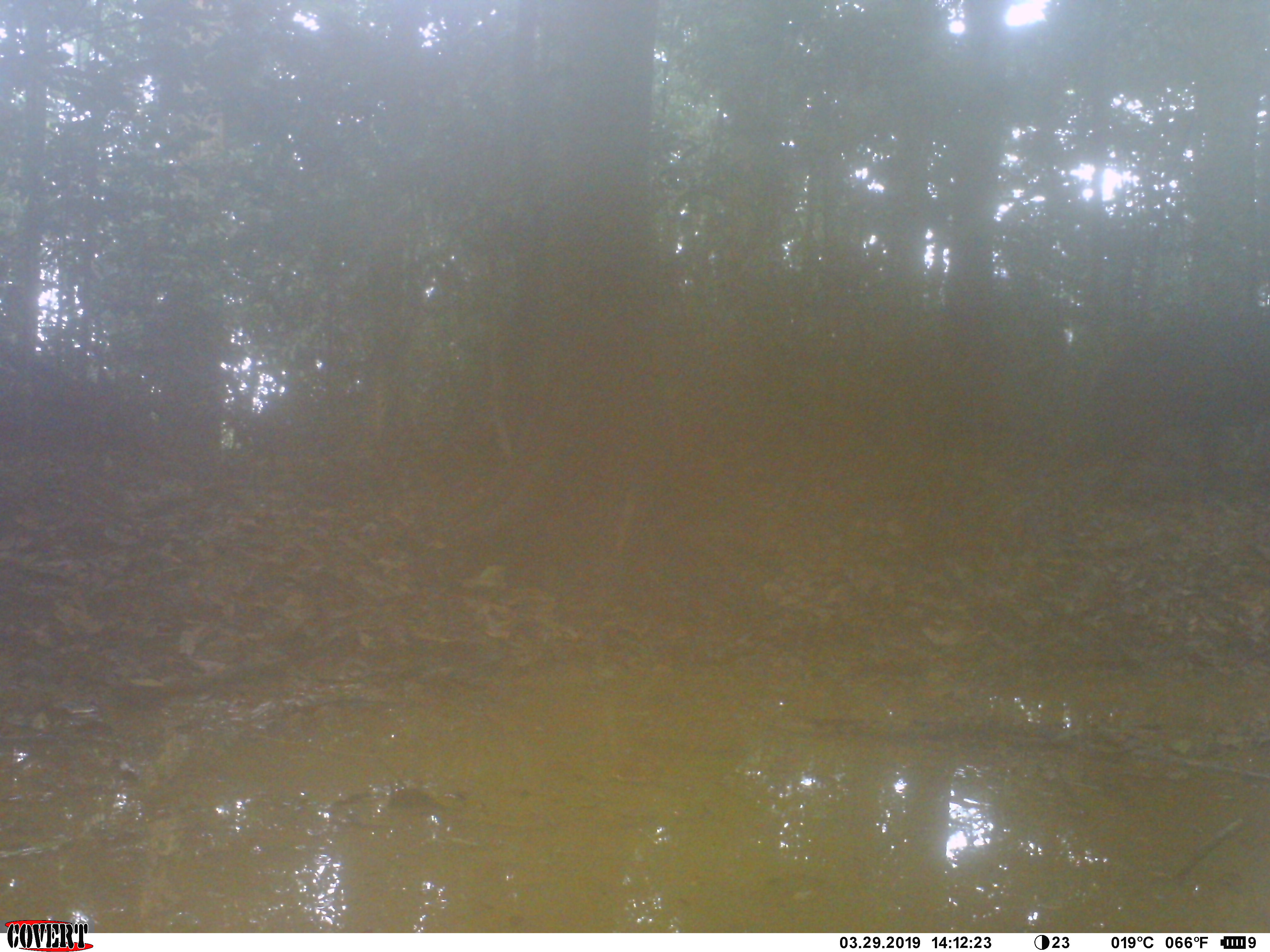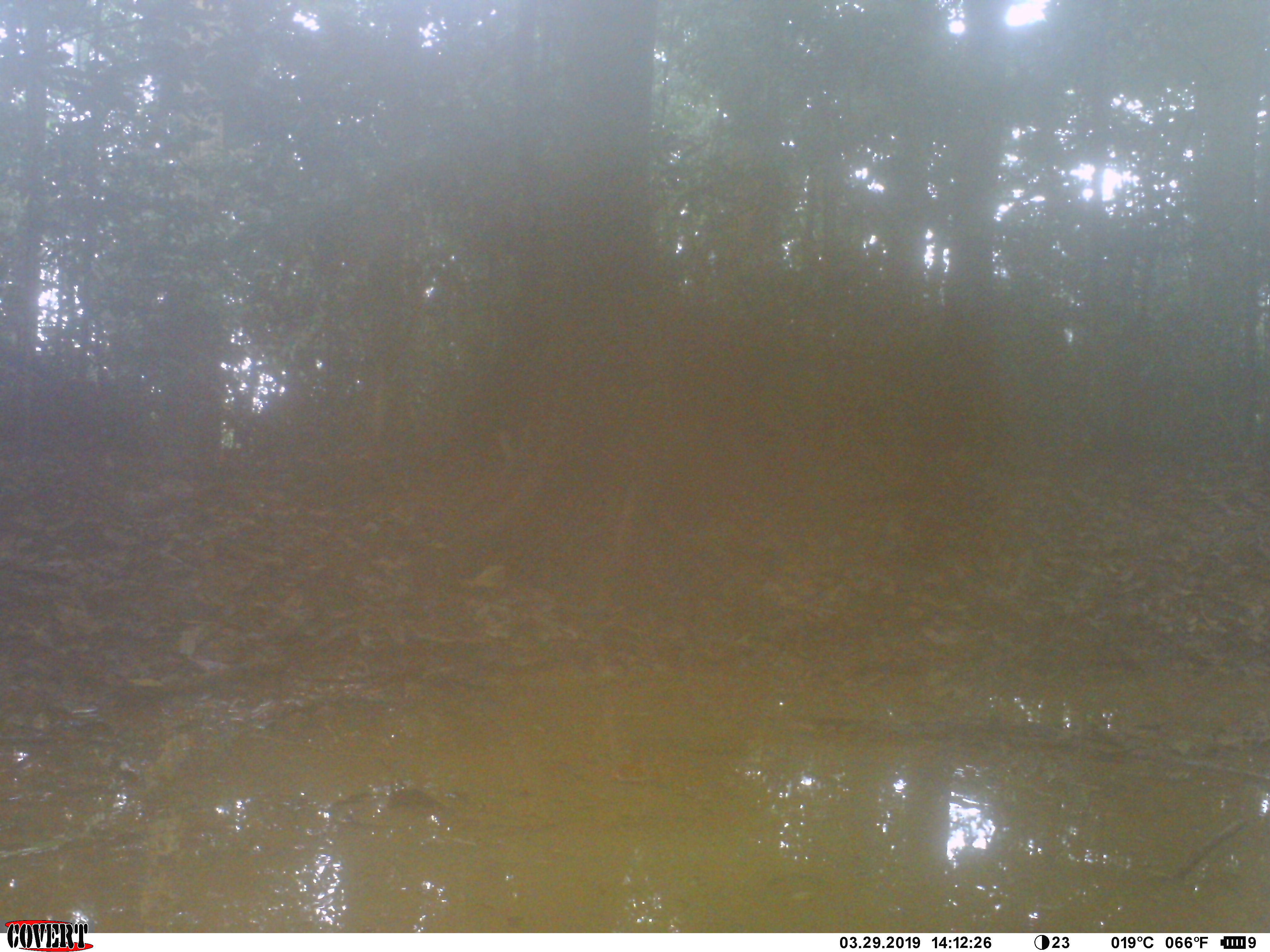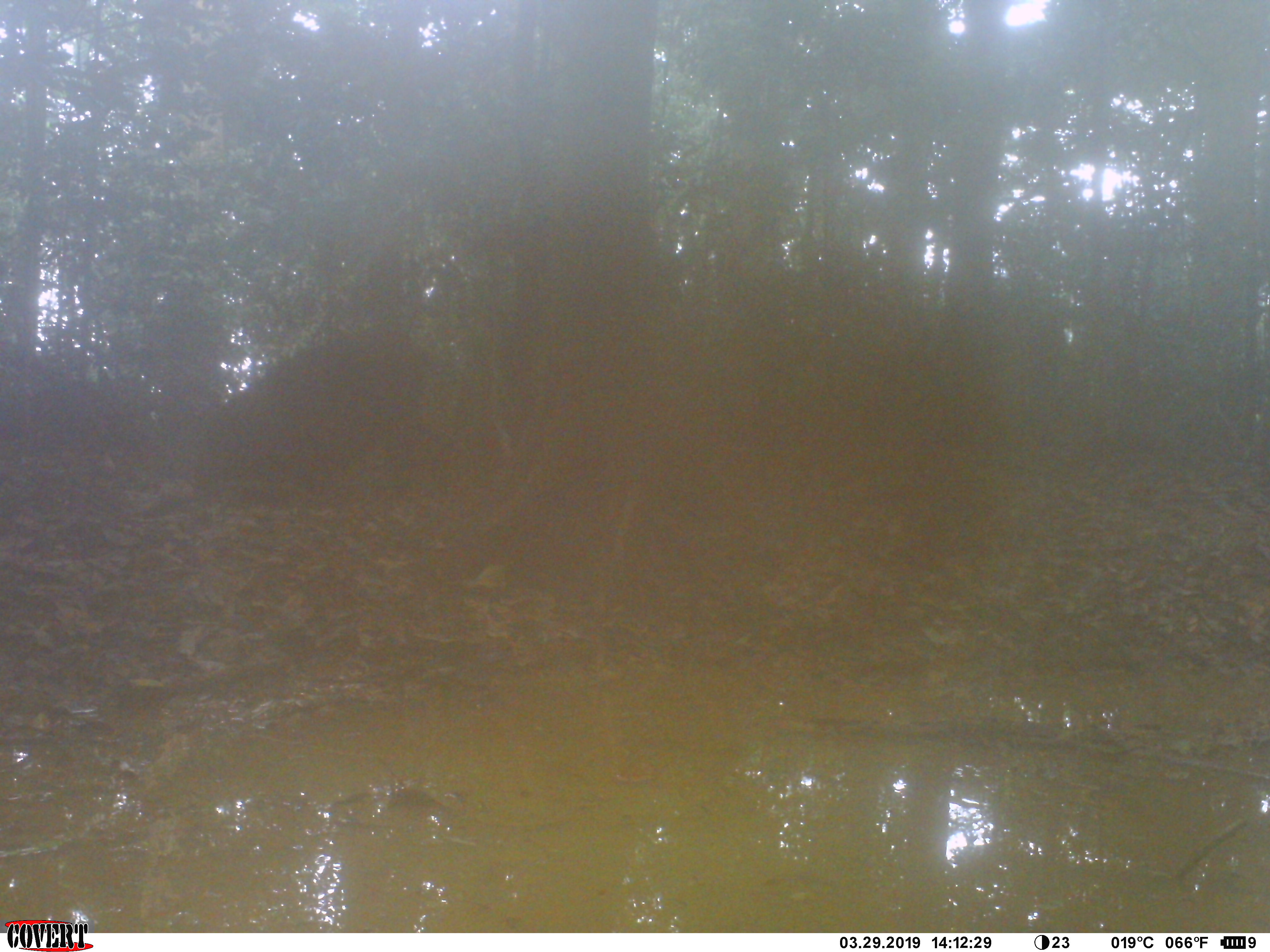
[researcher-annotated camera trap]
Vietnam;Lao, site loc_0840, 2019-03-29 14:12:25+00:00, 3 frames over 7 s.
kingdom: Animalia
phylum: Chordata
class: Mammalia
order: Artiodactyla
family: Suidae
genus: Sus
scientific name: Sus scrofa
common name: eurasian wild pig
Eurasian wild pig (Sus scrofa). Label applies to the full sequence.